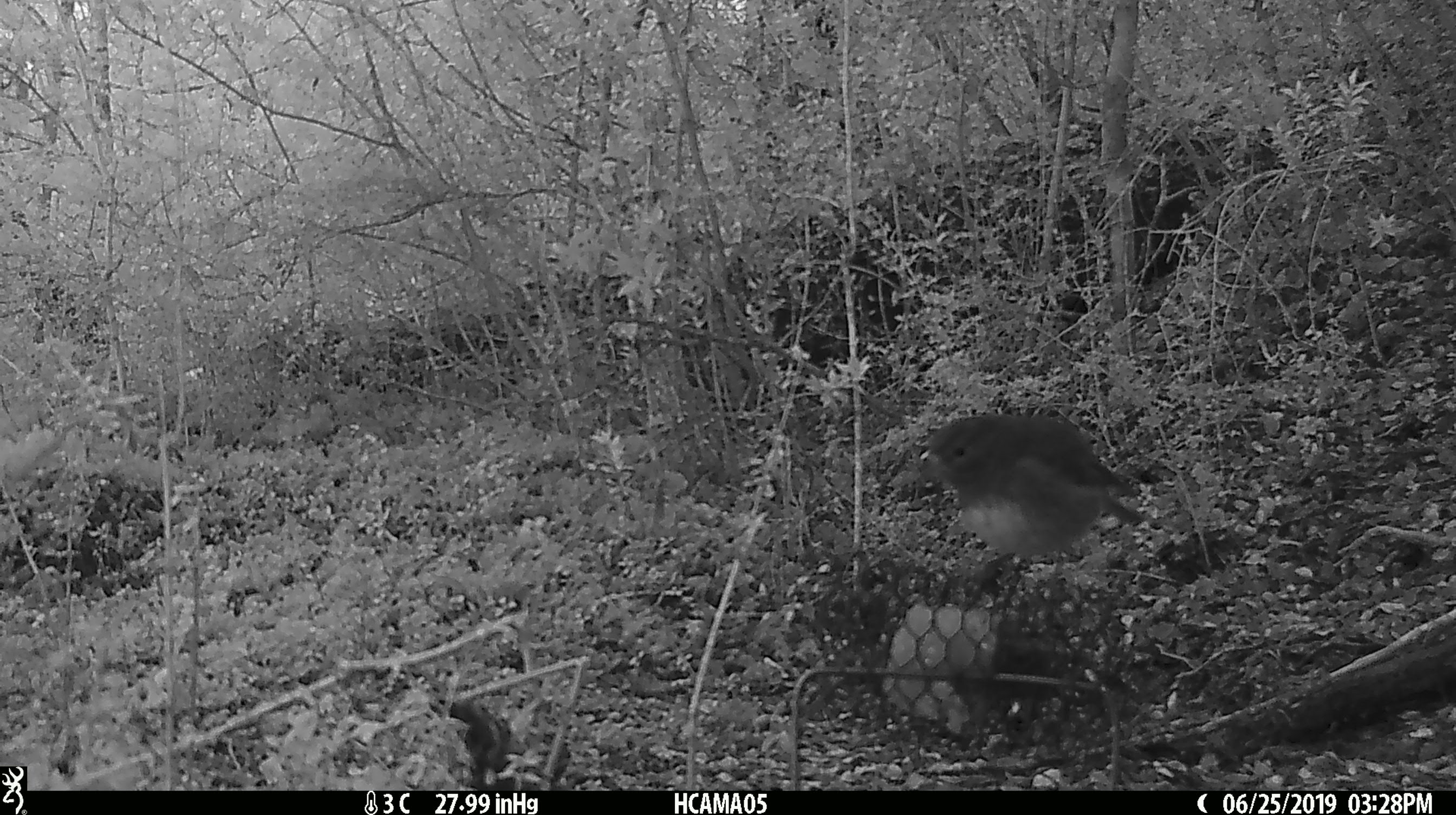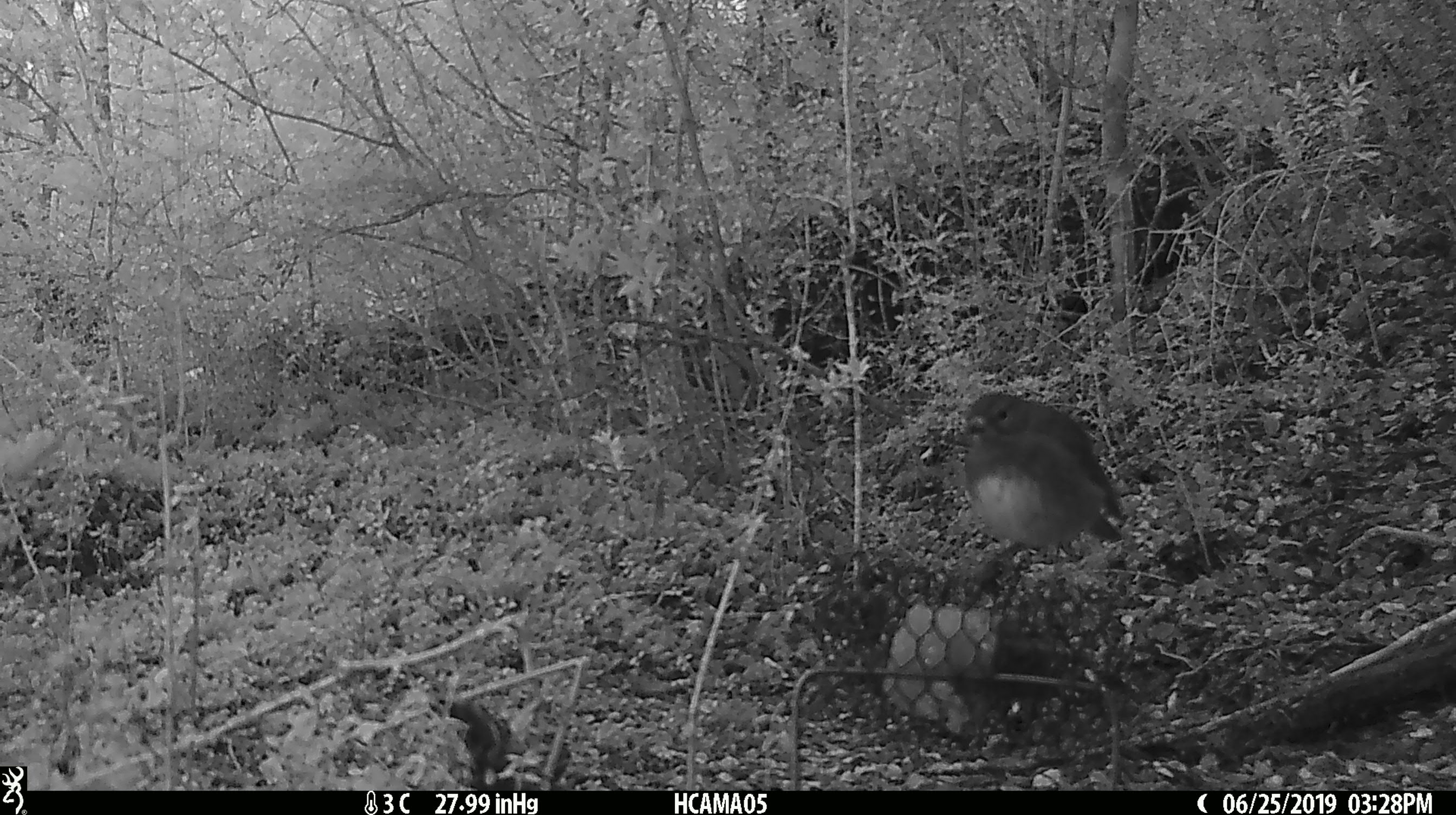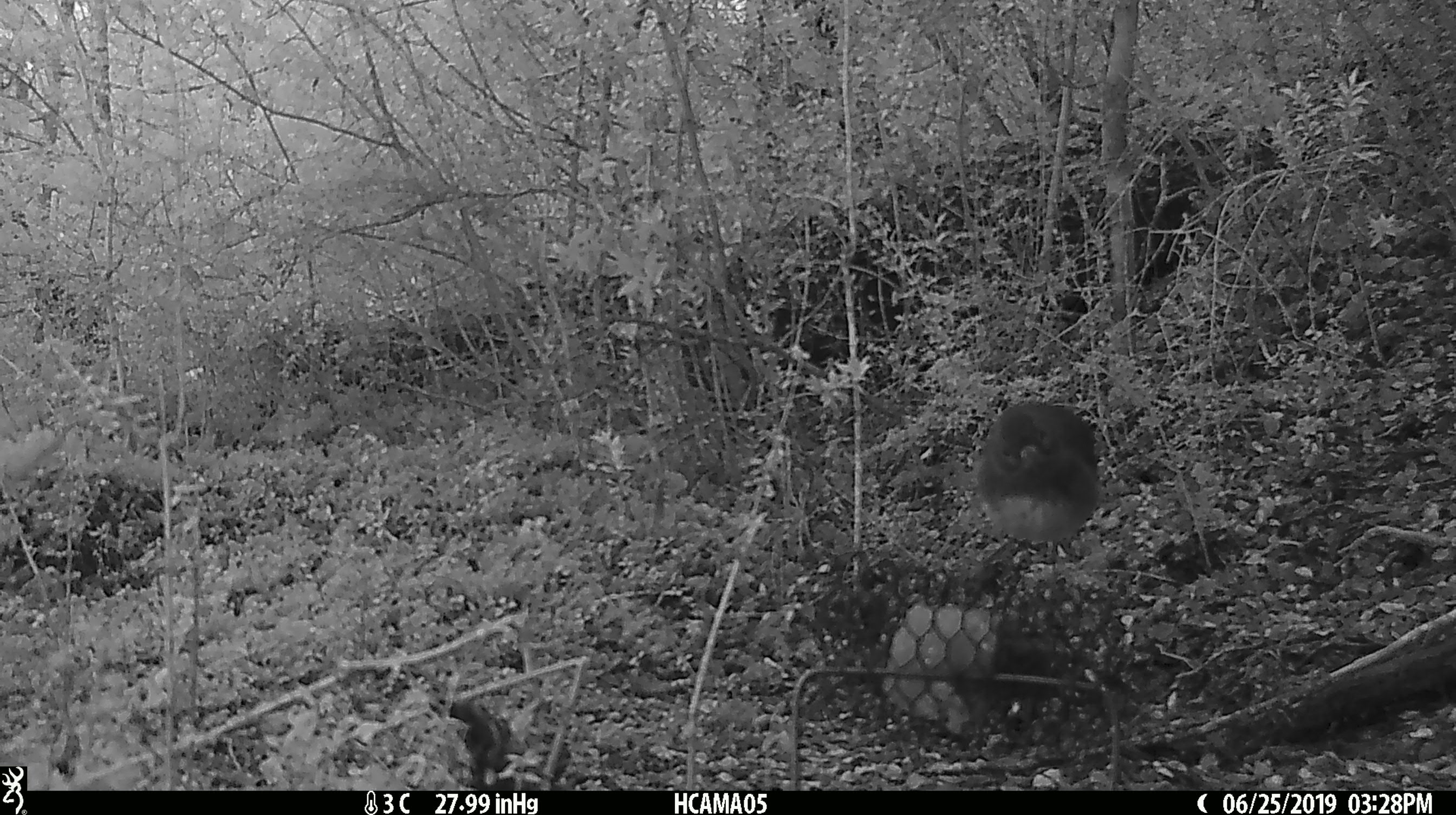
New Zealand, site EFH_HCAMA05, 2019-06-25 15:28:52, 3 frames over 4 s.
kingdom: Animalia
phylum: Chordata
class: Aves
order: Passeriformes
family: Petroicidae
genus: Petroica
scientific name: Petroica australis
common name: new zealand robin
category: robin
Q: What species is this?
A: Robin (new zealand robin) (Petroica australis).